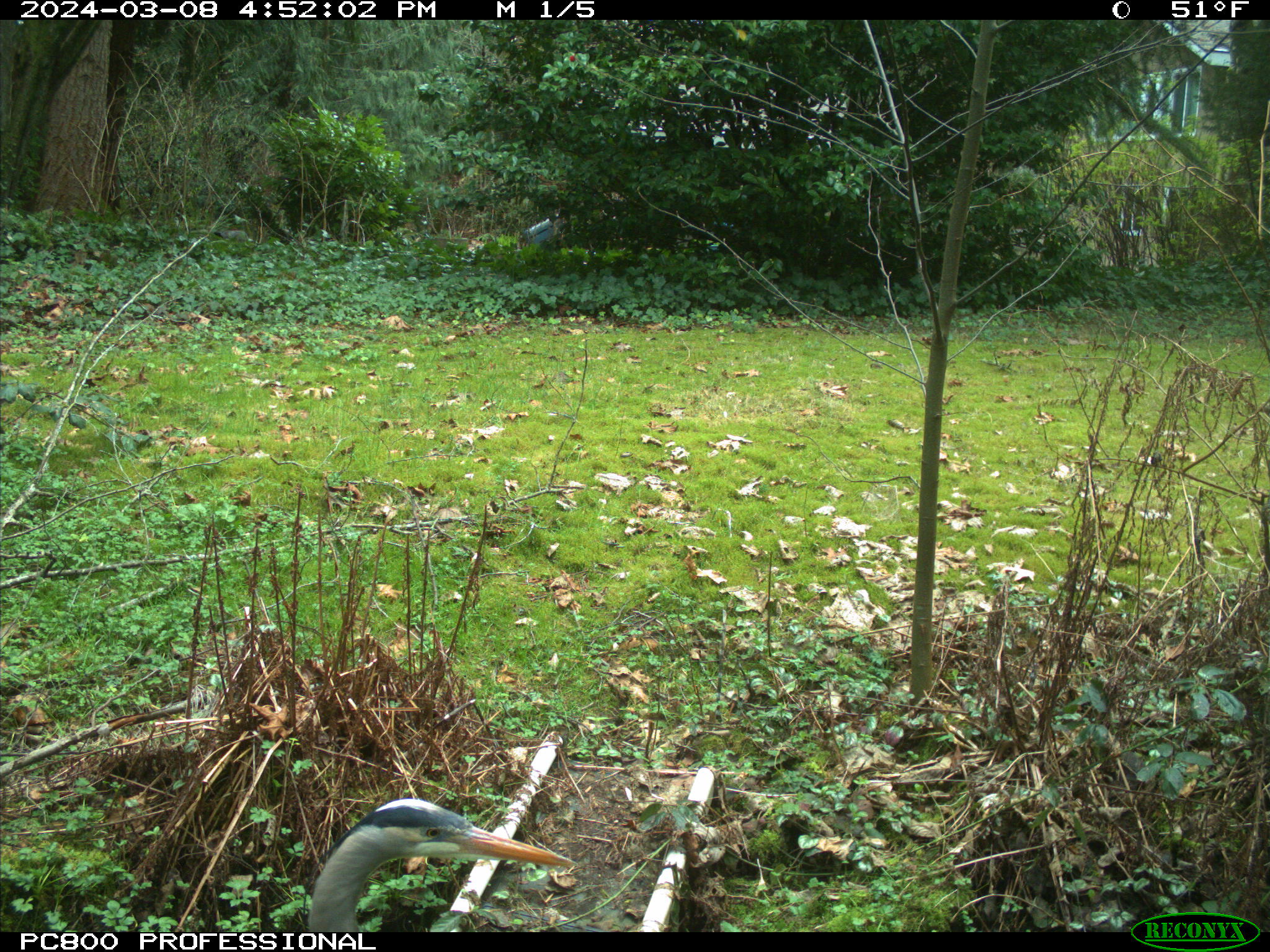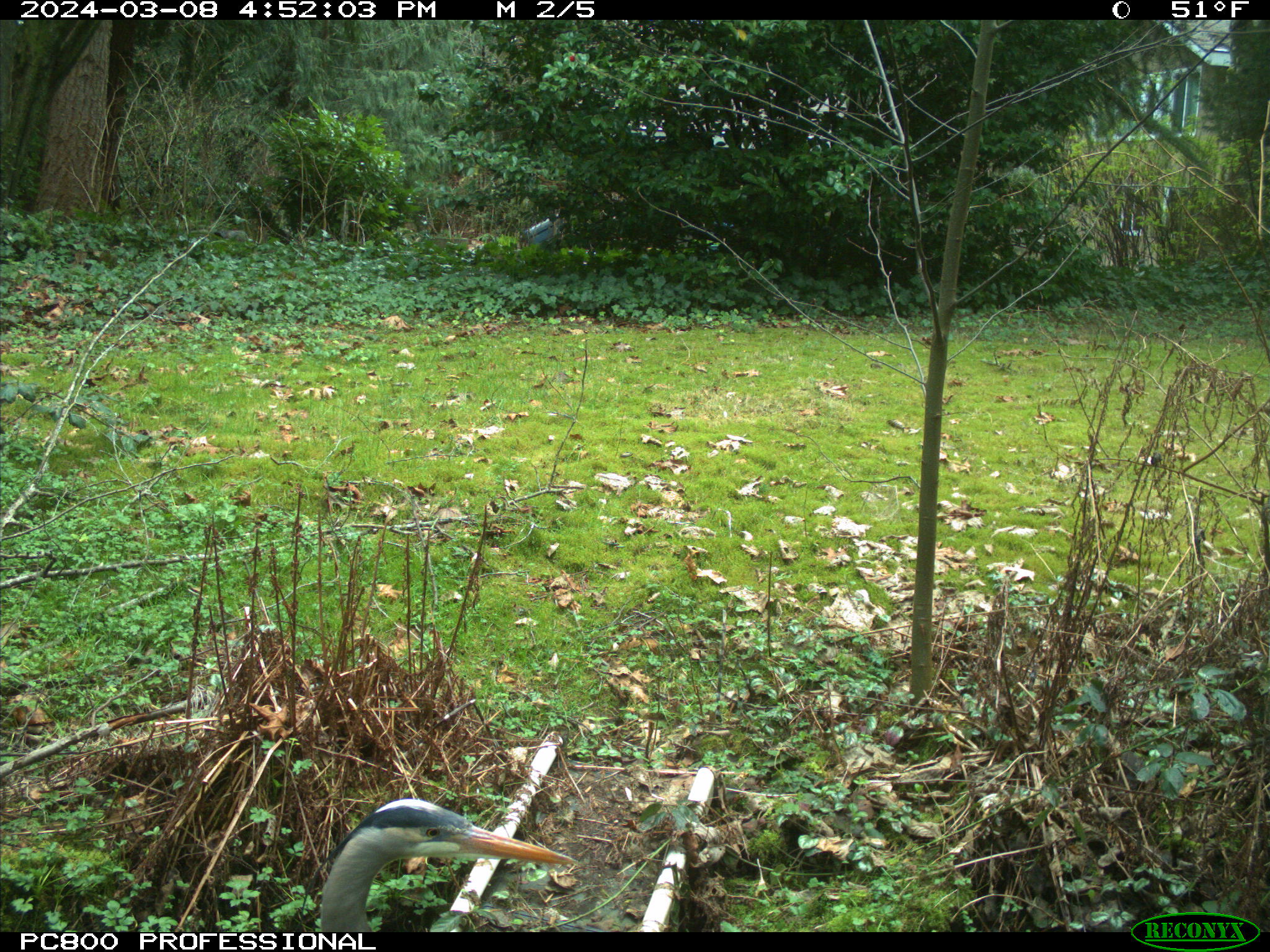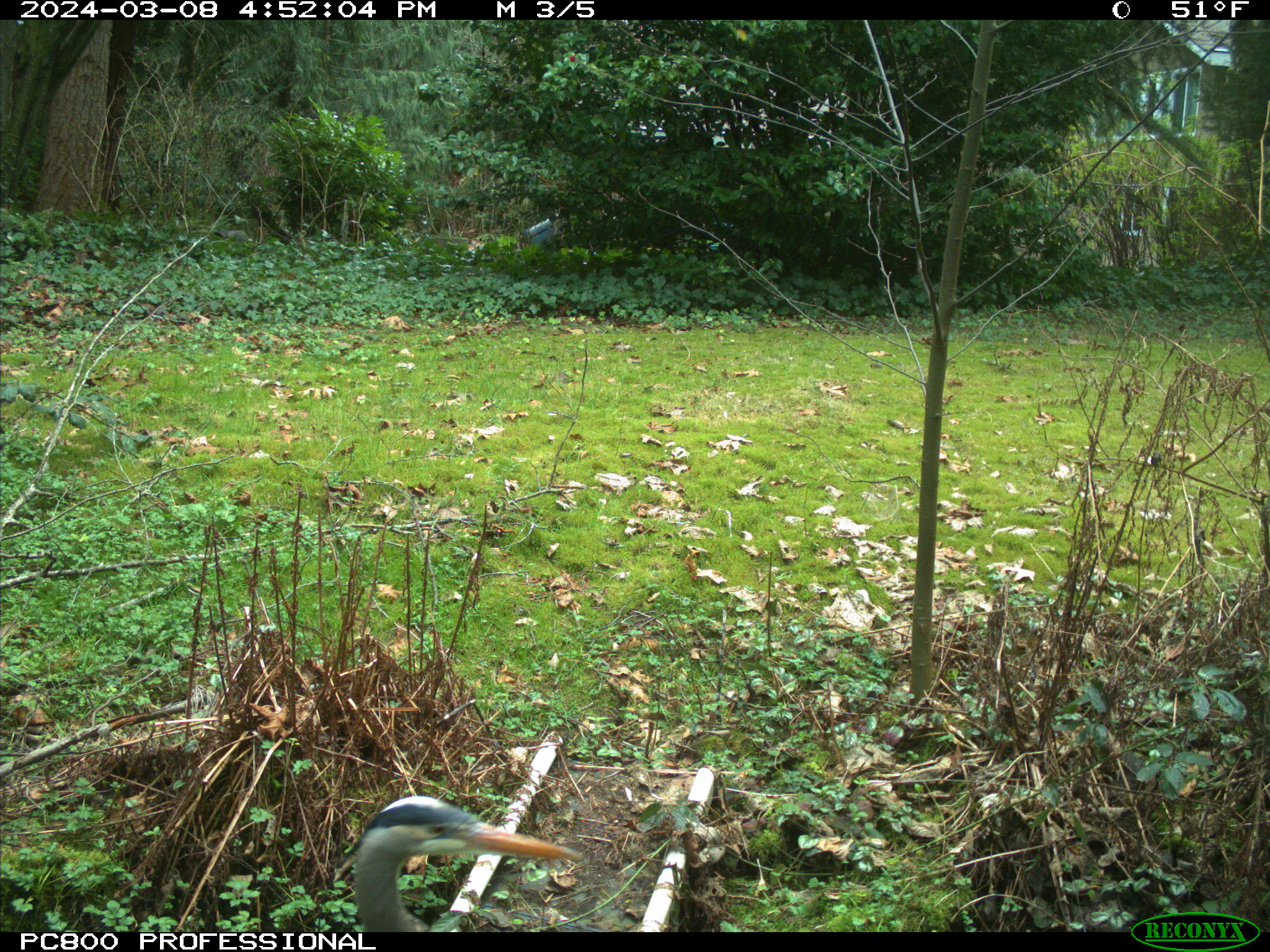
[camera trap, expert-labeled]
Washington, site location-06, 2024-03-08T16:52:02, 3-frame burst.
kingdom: Animalia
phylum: Chordata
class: Aves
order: Pelecaniformes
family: Ardeidae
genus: Ardea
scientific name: Ardea herodias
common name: great blue heron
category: heron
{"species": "heron (great blue heron) (Ardea herodias)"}